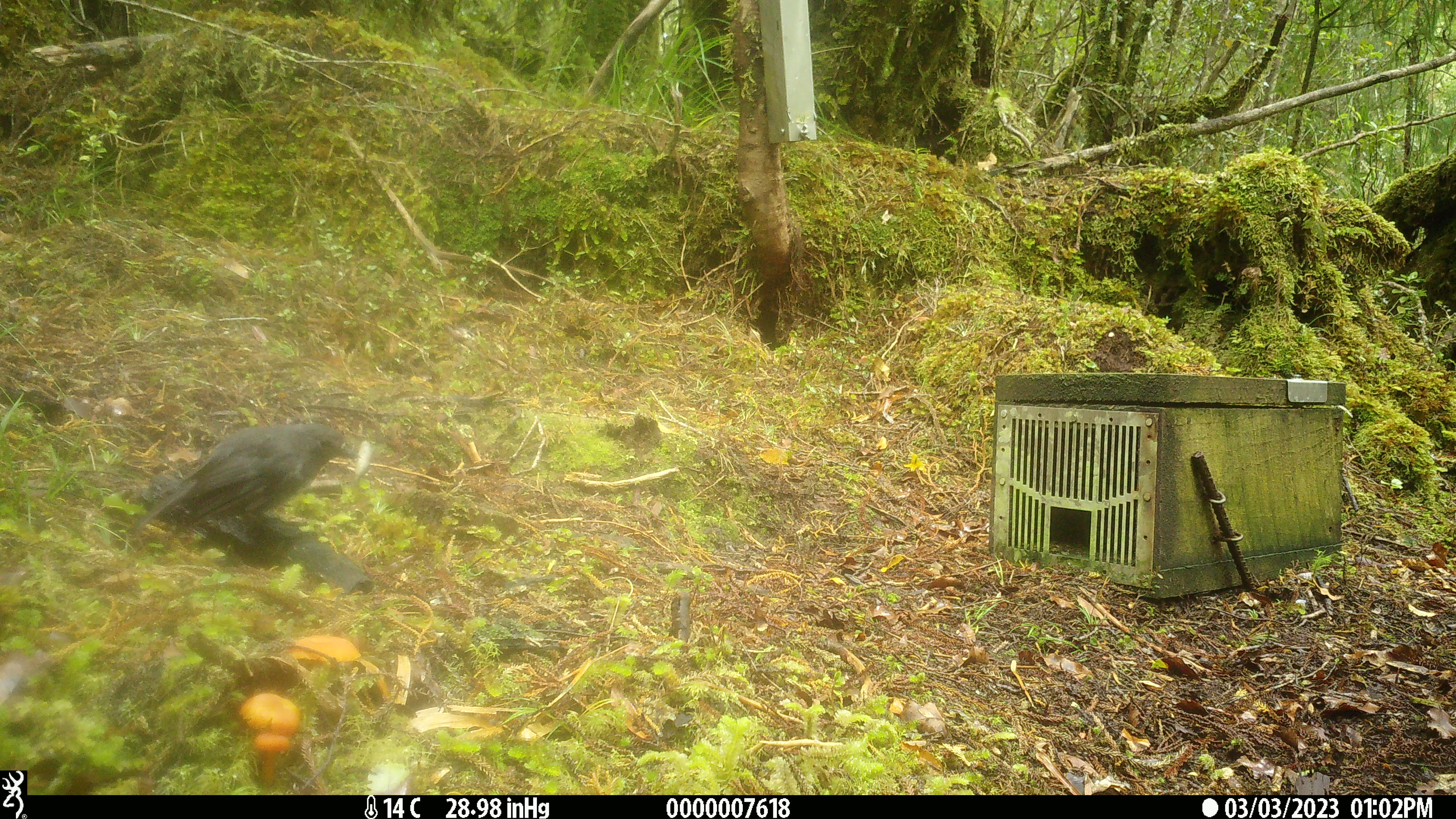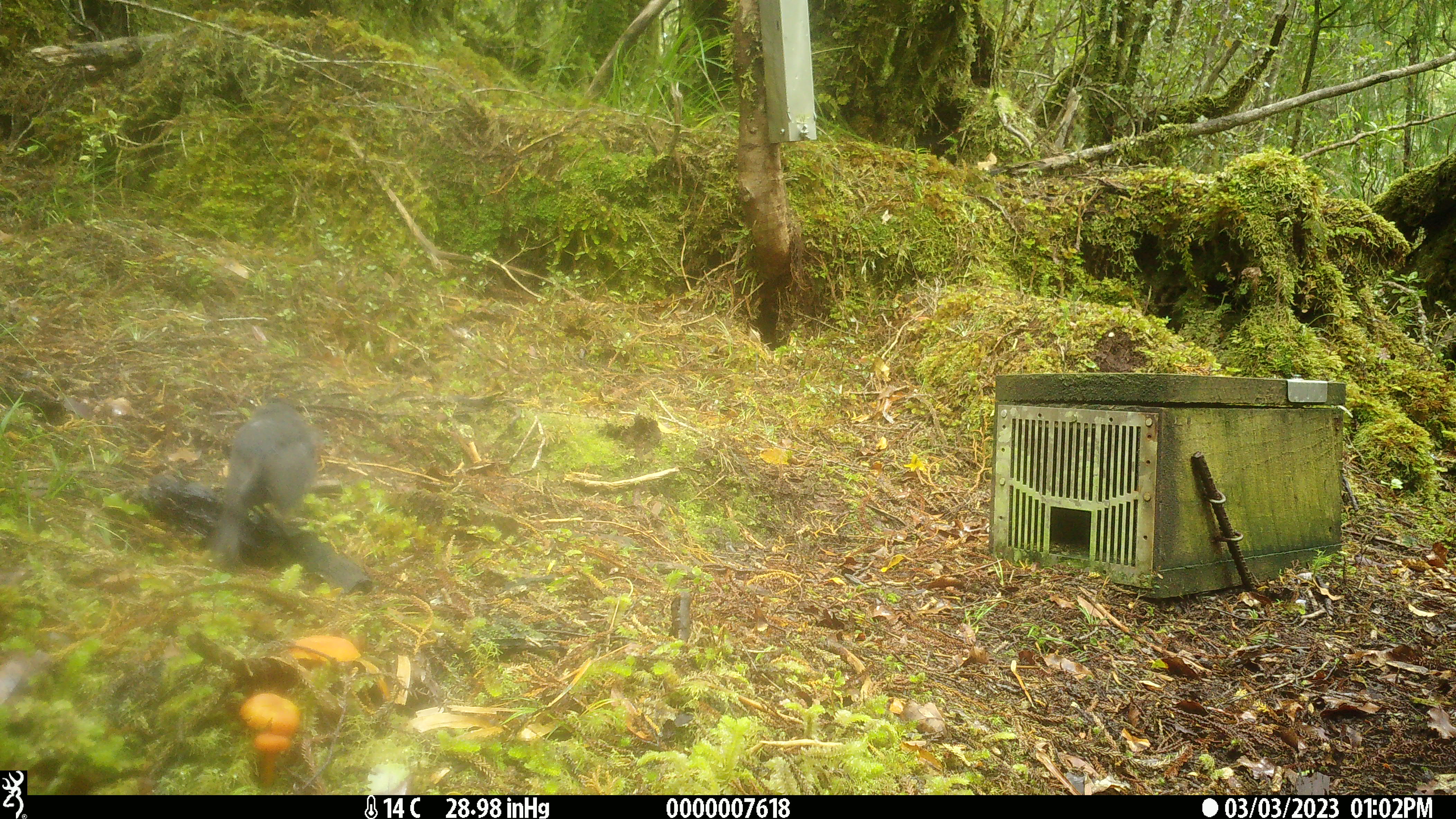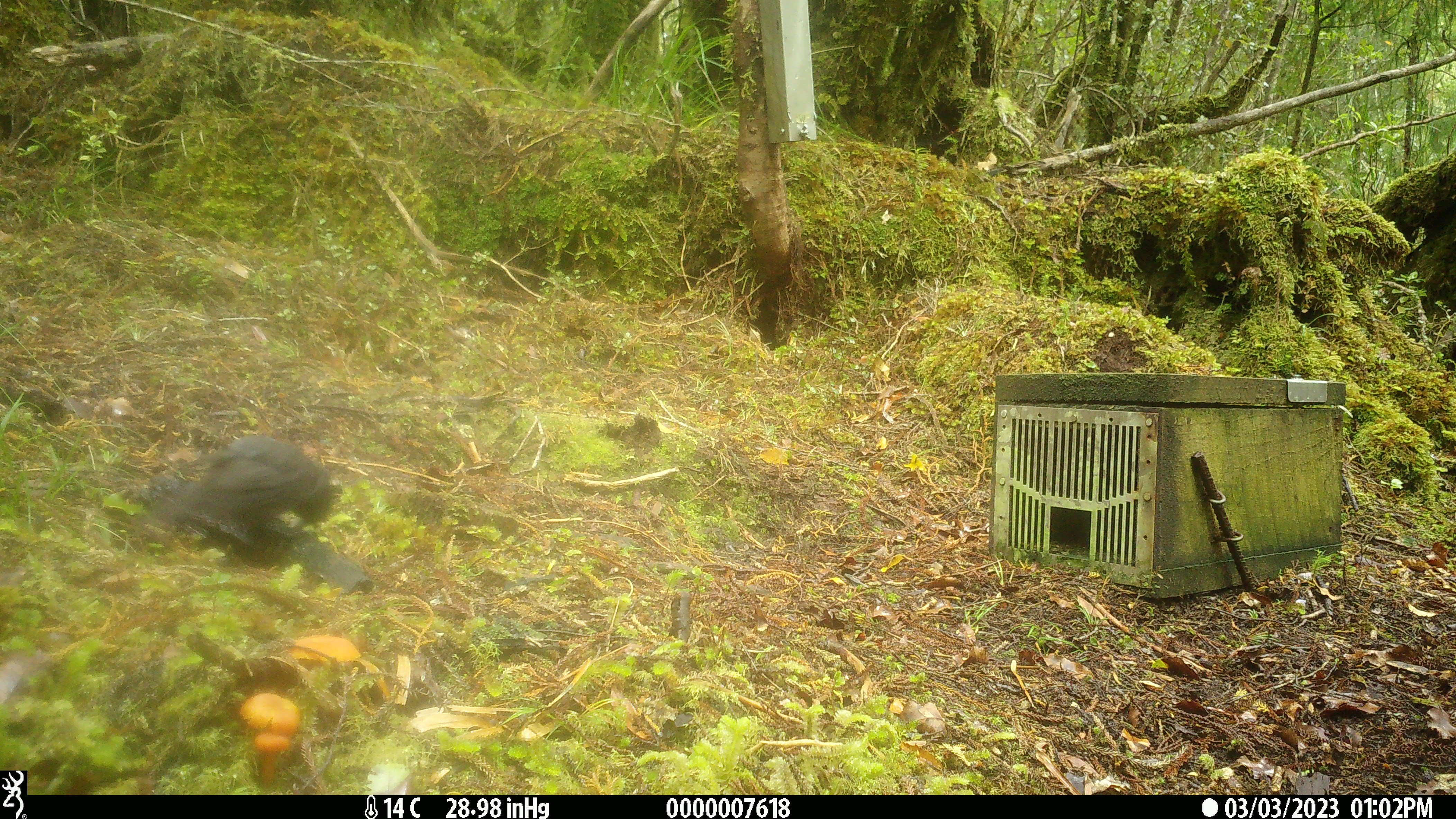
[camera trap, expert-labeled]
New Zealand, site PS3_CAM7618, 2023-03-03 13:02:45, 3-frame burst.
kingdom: Animalia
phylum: Chordata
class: Aves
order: Passeriformes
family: Petroicidae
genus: Petroica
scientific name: Petroica australis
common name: new zealand robin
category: robin